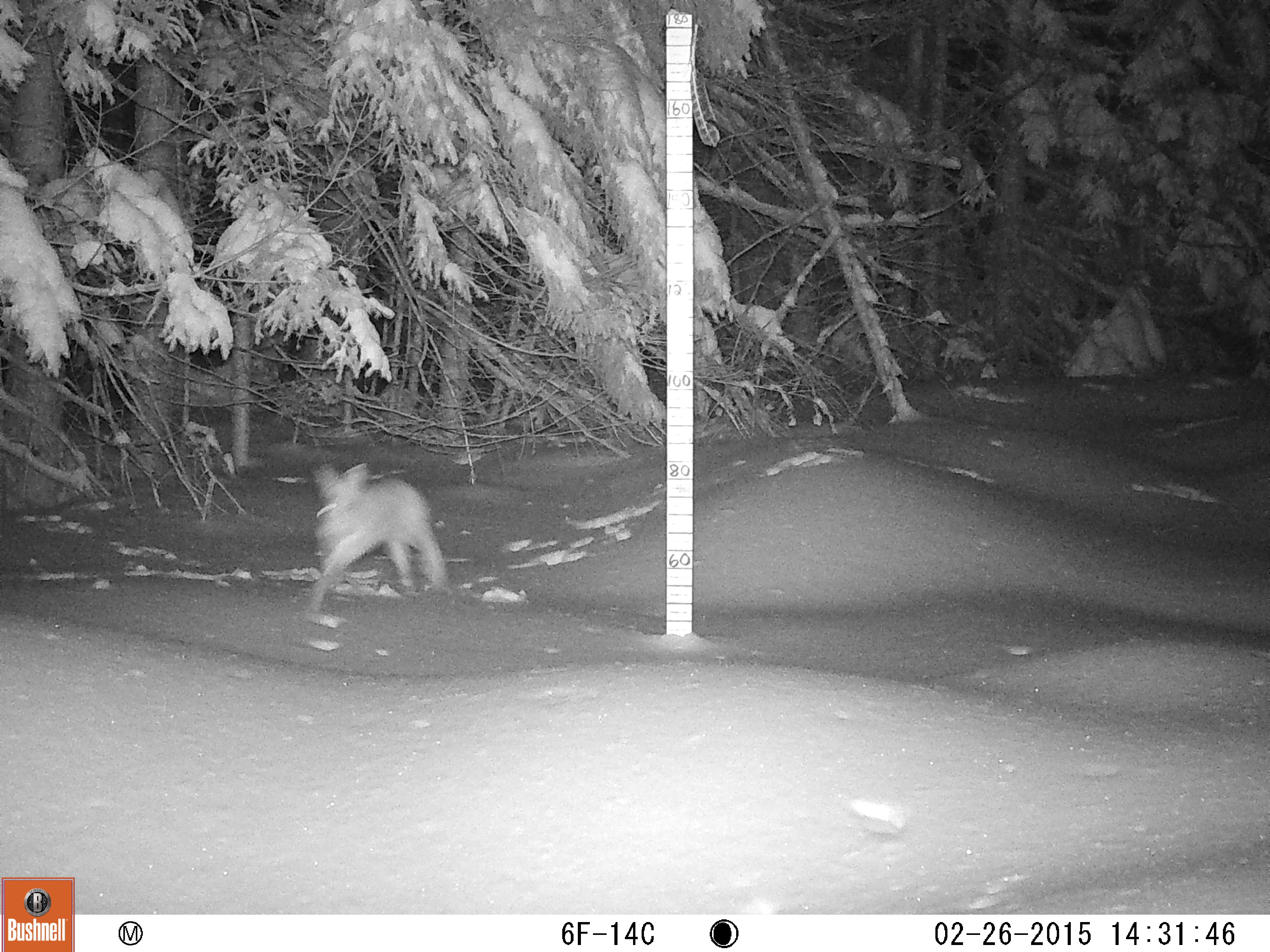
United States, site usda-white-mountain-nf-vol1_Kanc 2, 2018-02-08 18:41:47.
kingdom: Animalia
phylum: Chordata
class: Mammalia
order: Lagomorpha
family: Leporidae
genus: Lepus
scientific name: Lepus americanus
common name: snowshoe hare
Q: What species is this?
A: Snowshoe hare (Lepus americanus).